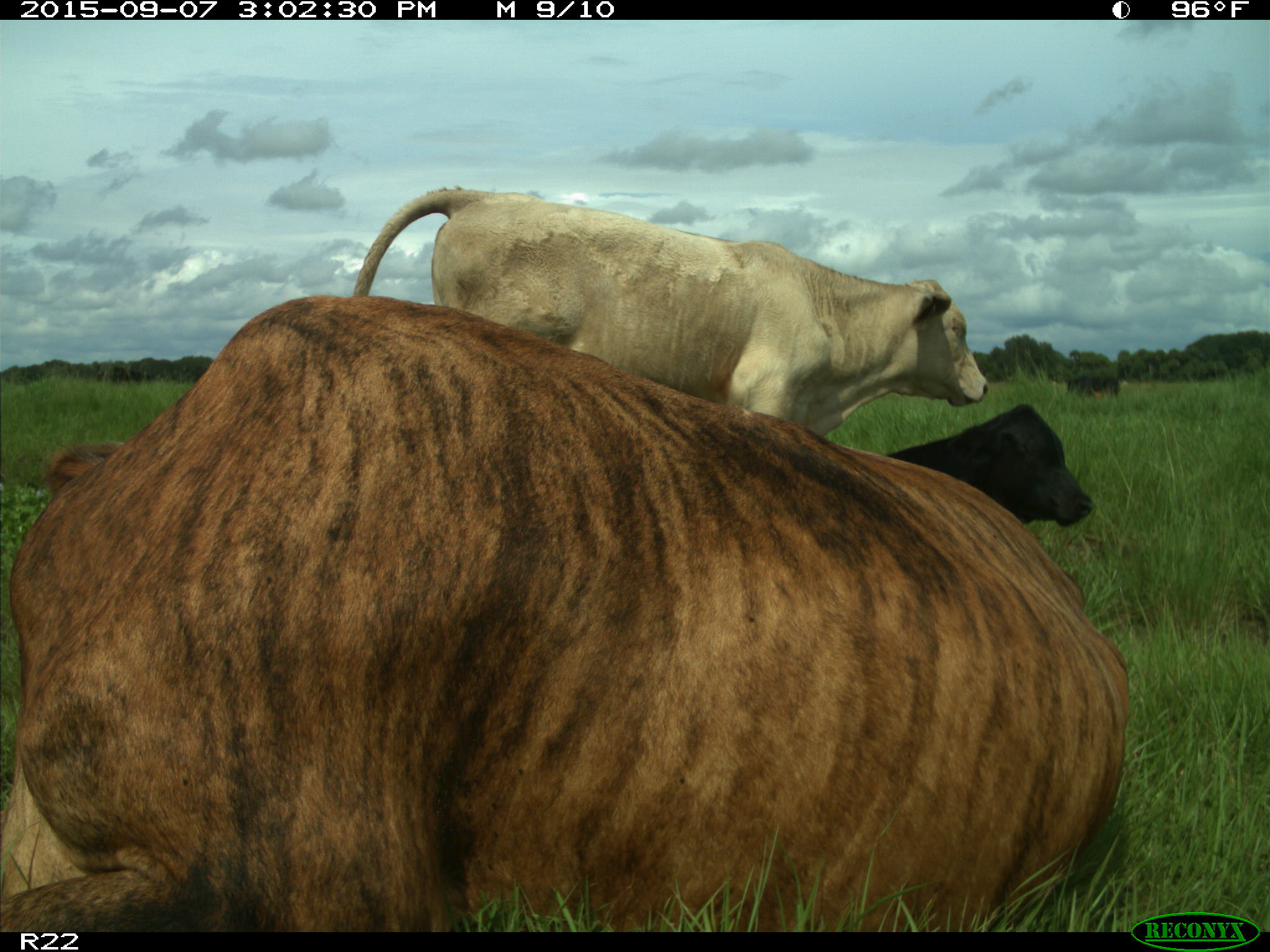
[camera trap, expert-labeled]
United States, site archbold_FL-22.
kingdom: Animalia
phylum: Chordata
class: Mammalia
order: Artiodactyla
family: Bovidae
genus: Bos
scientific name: Bos taurus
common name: domestic cow